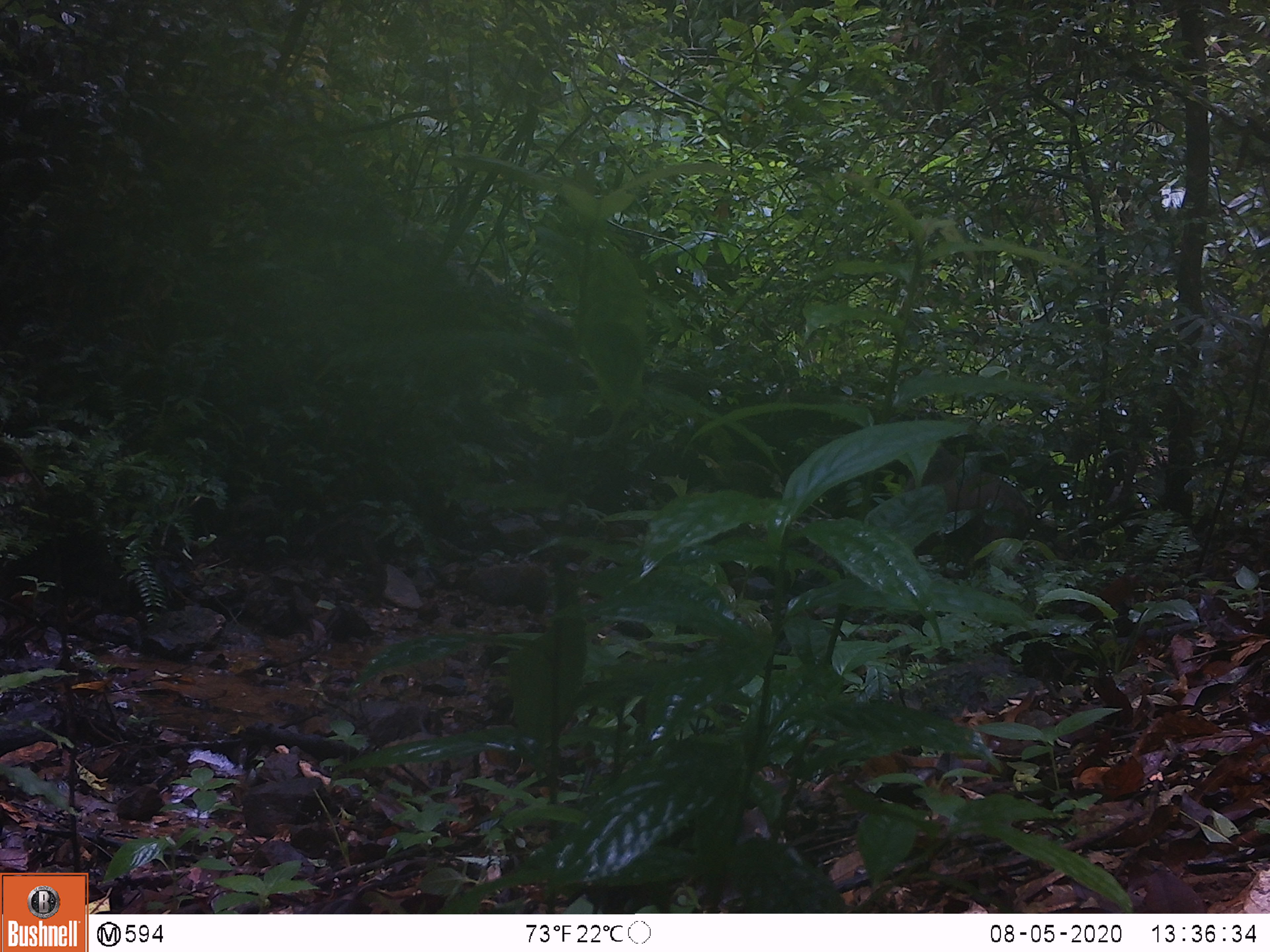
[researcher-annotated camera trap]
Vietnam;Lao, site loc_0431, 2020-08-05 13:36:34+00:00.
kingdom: Animalia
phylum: Chordata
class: Mammalia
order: Primates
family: Cercopithecidae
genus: Macaca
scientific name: Macaca arctoides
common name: stump-tailed macaque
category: stump tailed macaque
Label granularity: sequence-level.